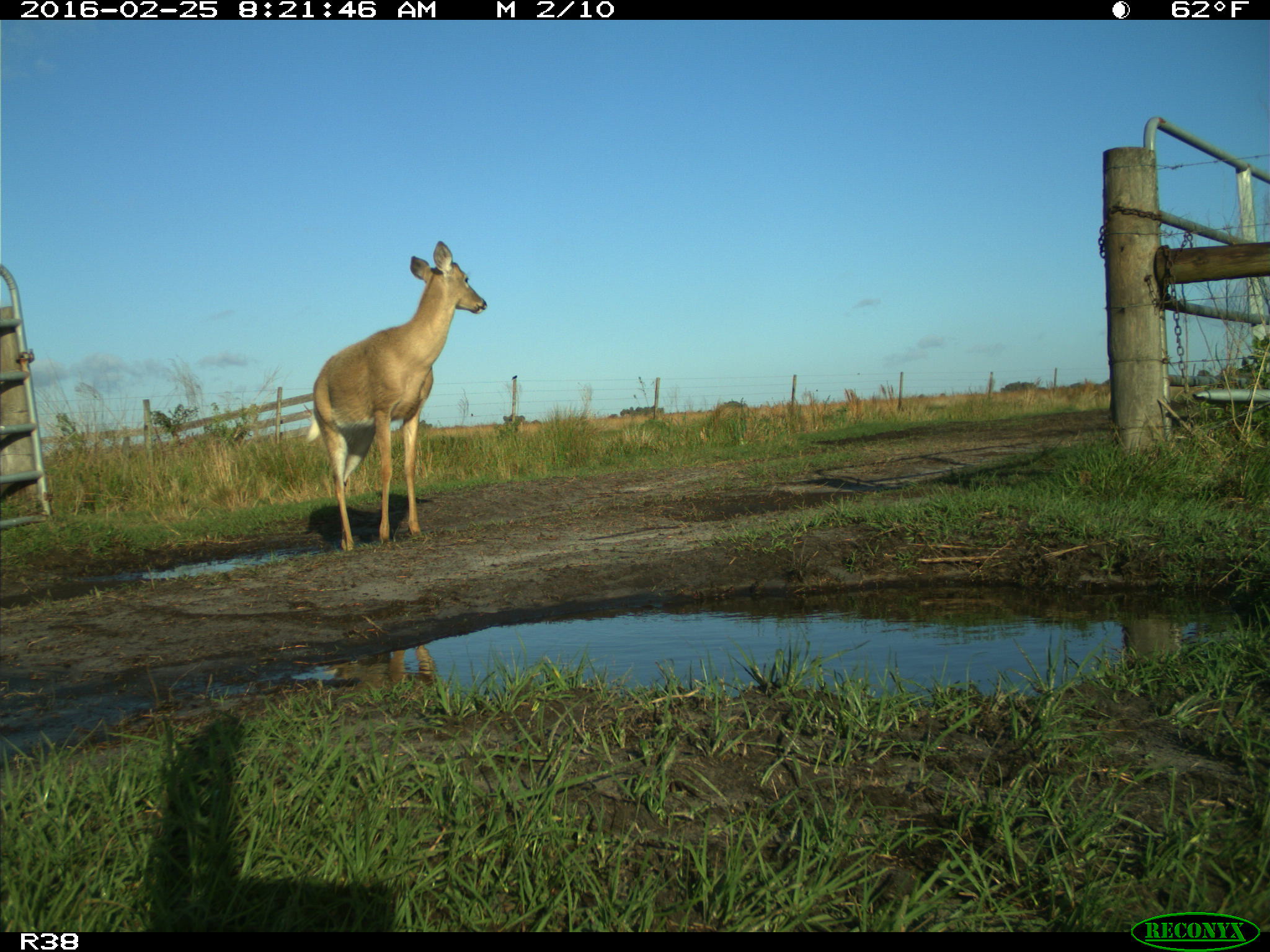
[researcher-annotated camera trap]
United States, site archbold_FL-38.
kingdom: Animalia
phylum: Chordata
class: Mammalia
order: Artiodactyla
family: Cervidae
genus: Odocoileus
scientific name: Odocoileus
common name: deer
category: unidentified deer